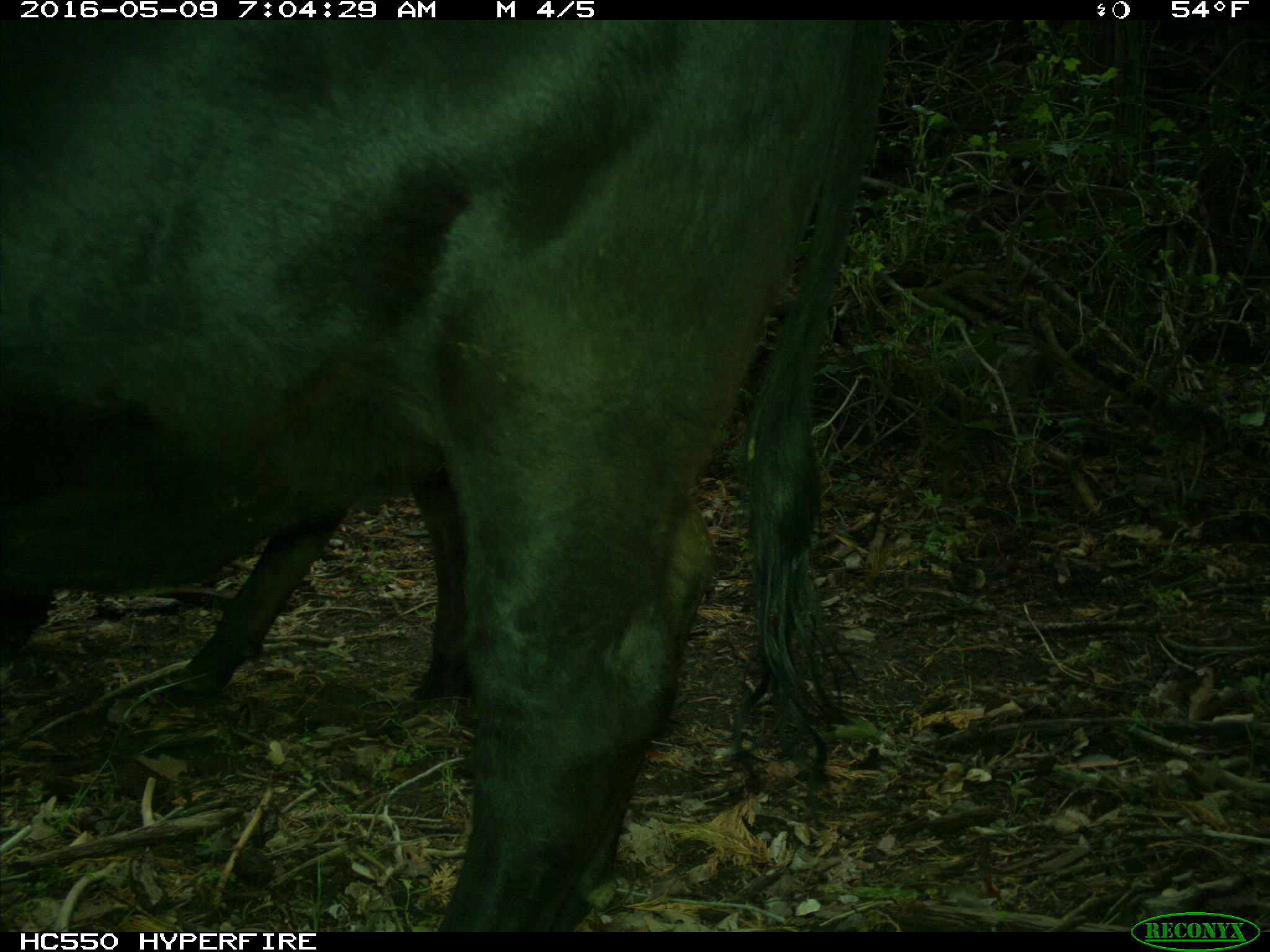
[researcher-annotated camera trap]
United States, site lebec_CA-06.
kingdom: Animalia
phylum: Chordata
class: Mammalia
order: Artiodactyla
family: Bovidae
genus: Bos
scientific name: Bos taurus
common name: domestic cow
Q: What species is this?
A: Bos taurus (domestic cow).